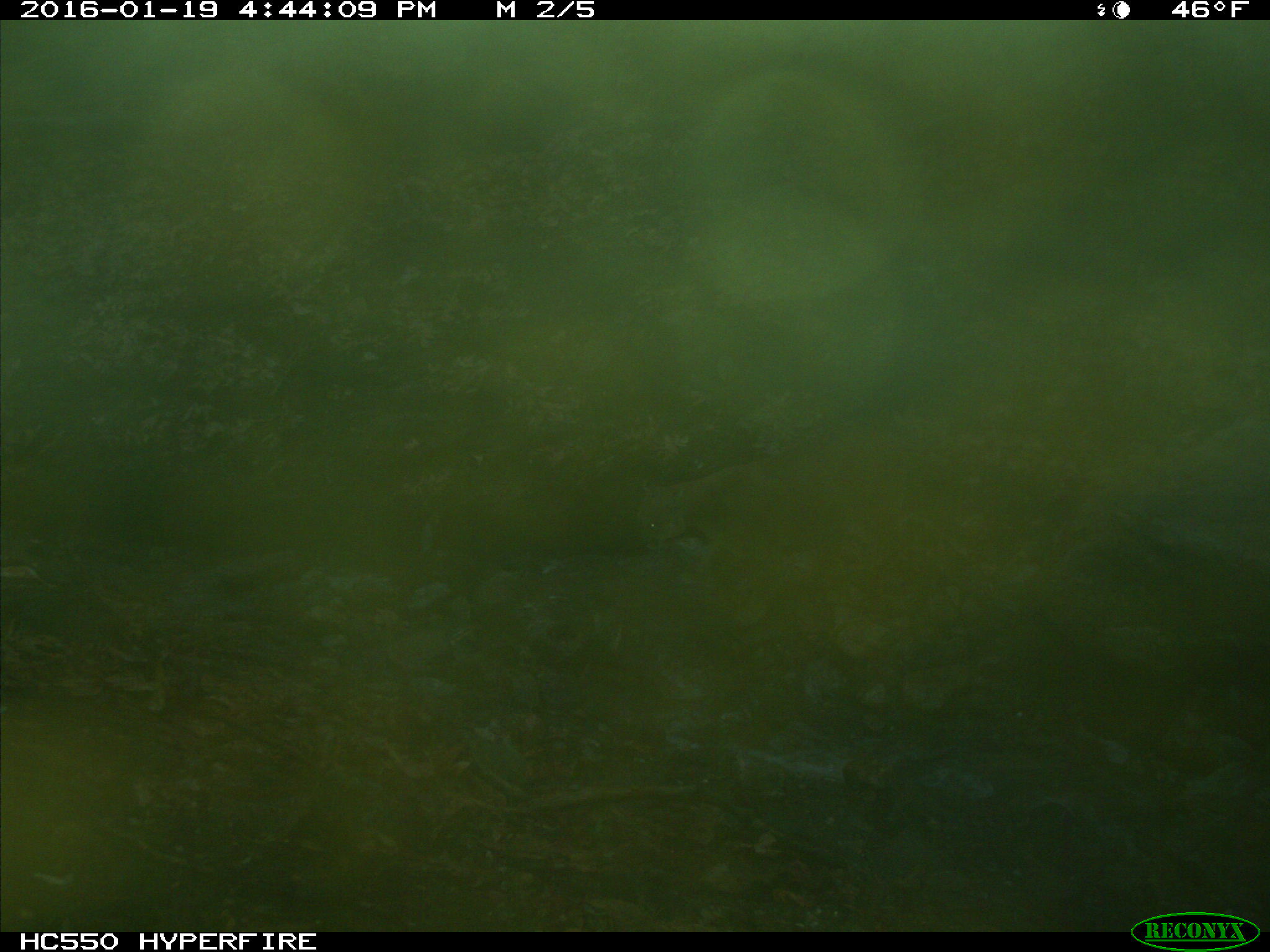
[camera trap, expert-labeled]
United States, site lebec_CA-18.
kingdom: Animalia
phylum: Chordata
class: Mammalia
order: Carnivora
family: Felidae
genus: Puma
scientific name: Puma concolor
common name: mountain lion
Puma concolor (mountain lion).